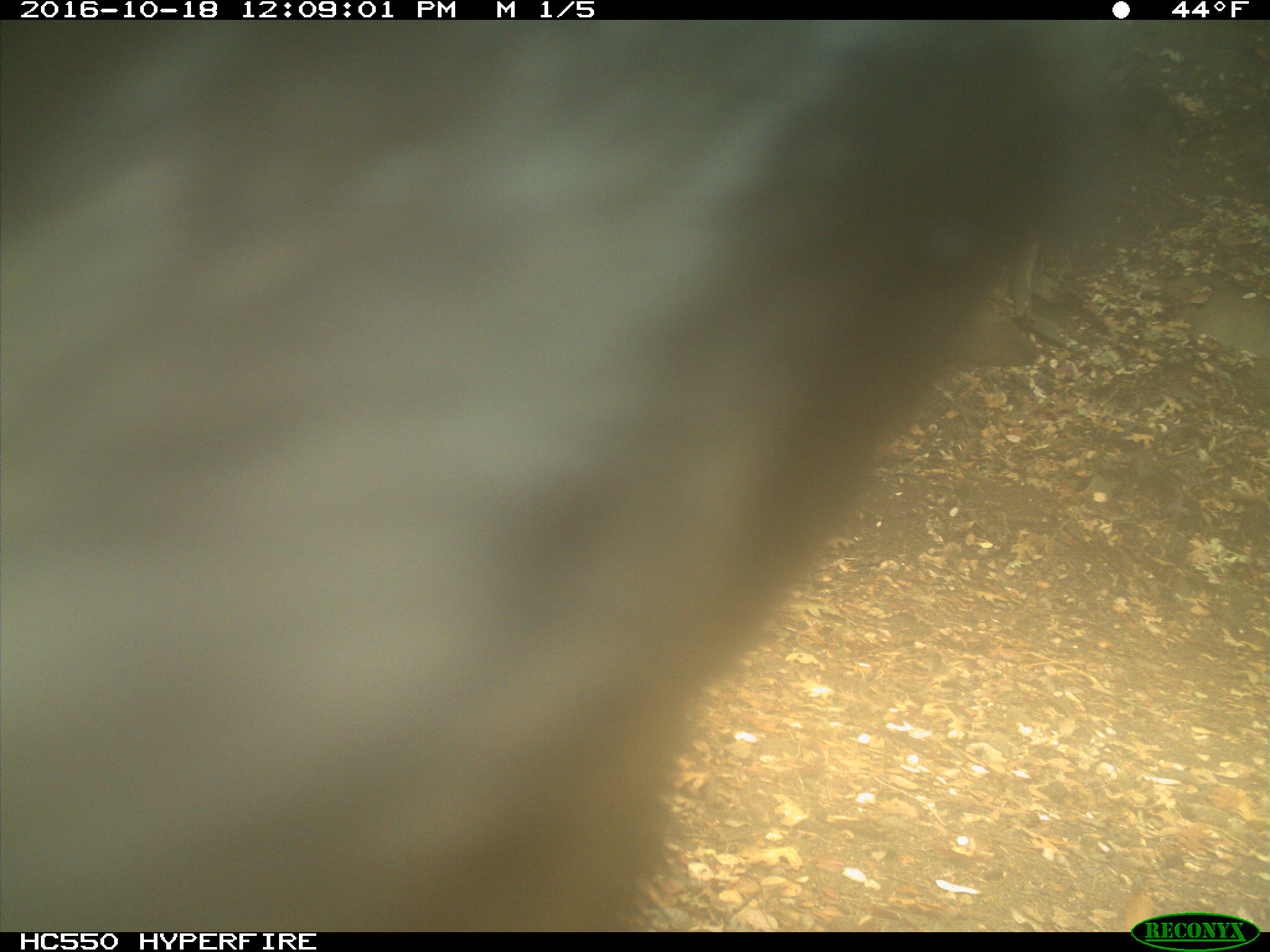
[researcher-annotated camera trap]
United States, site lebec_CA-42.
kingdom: Animalia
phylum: Chordata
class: Mammalia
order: Carnivora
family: Ursidae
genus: Ursus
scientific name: Ursus americanus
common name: american black bear